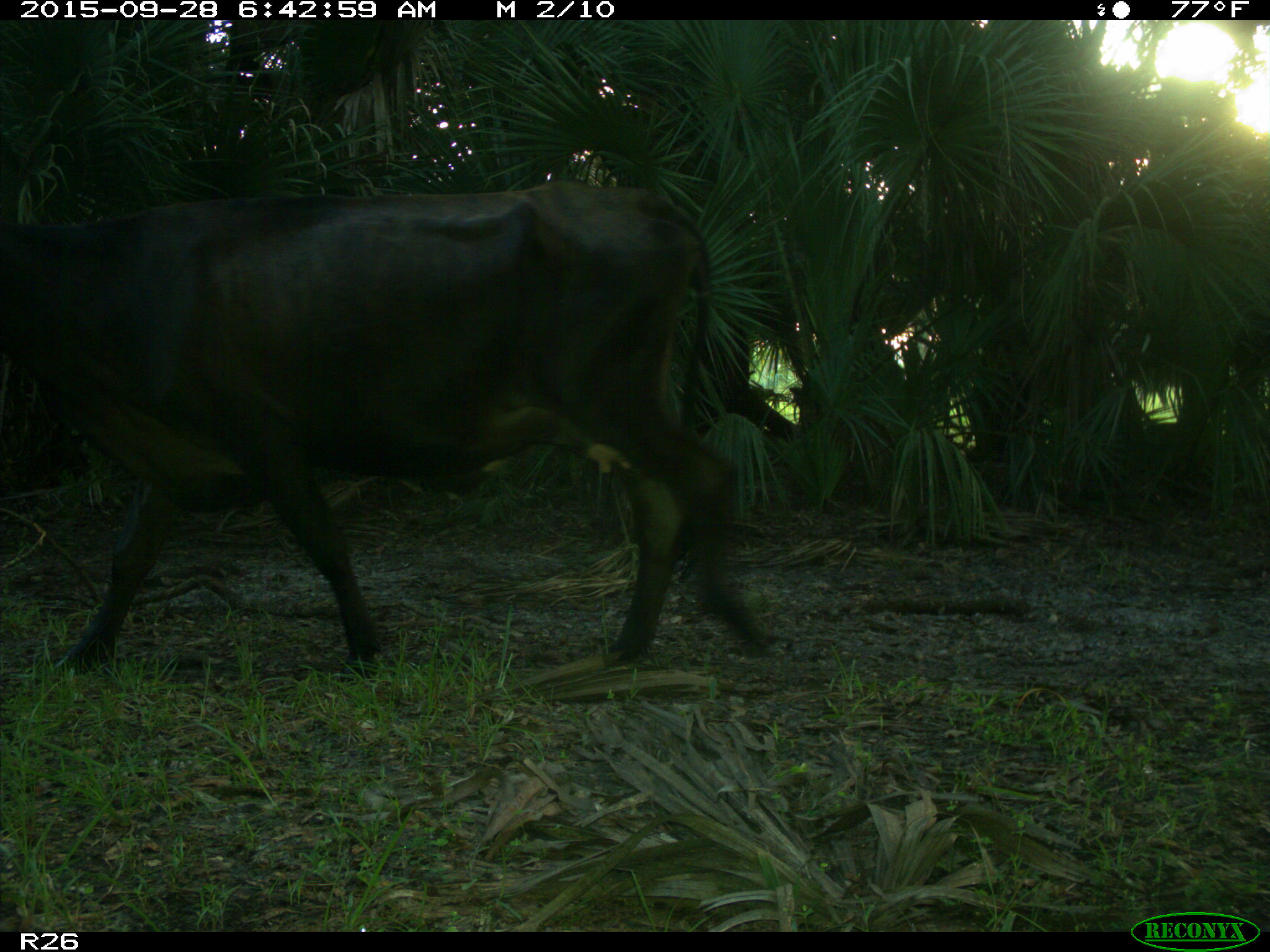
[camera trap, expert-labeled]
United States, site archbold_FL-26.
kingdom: Animalia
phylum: Chordata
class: Mammalia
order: Artiodactyla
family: Bovidae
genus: Bos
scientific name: Bos taurus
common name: domestic cow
Bos taurus (domestic cow).